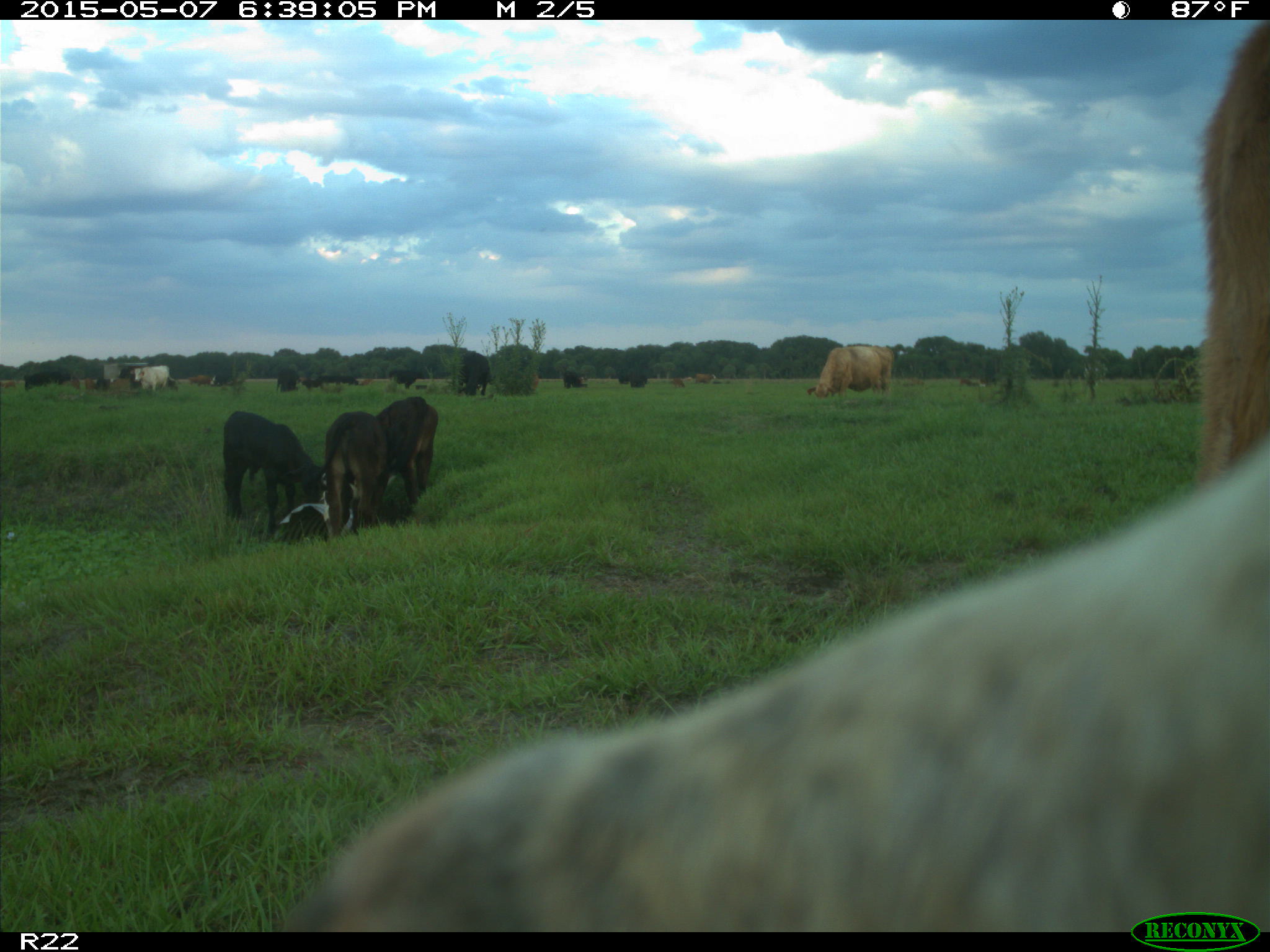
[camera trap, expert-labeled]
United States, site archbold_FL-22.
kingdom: Animalia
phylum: Chordata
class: Mammalia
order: Artiodactyla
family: Bovidae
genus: Bos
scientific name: Bos taurus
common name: domestic cow